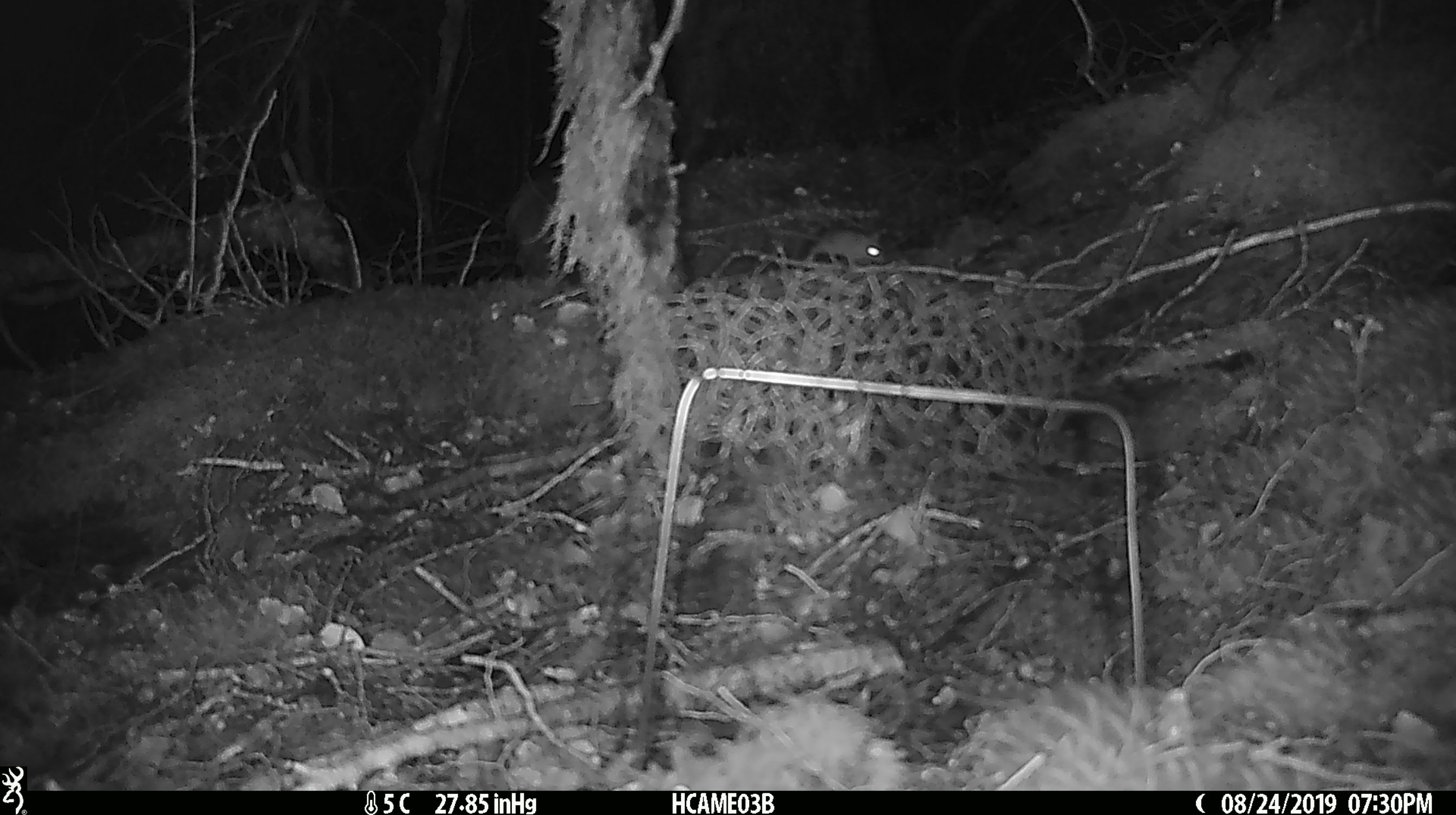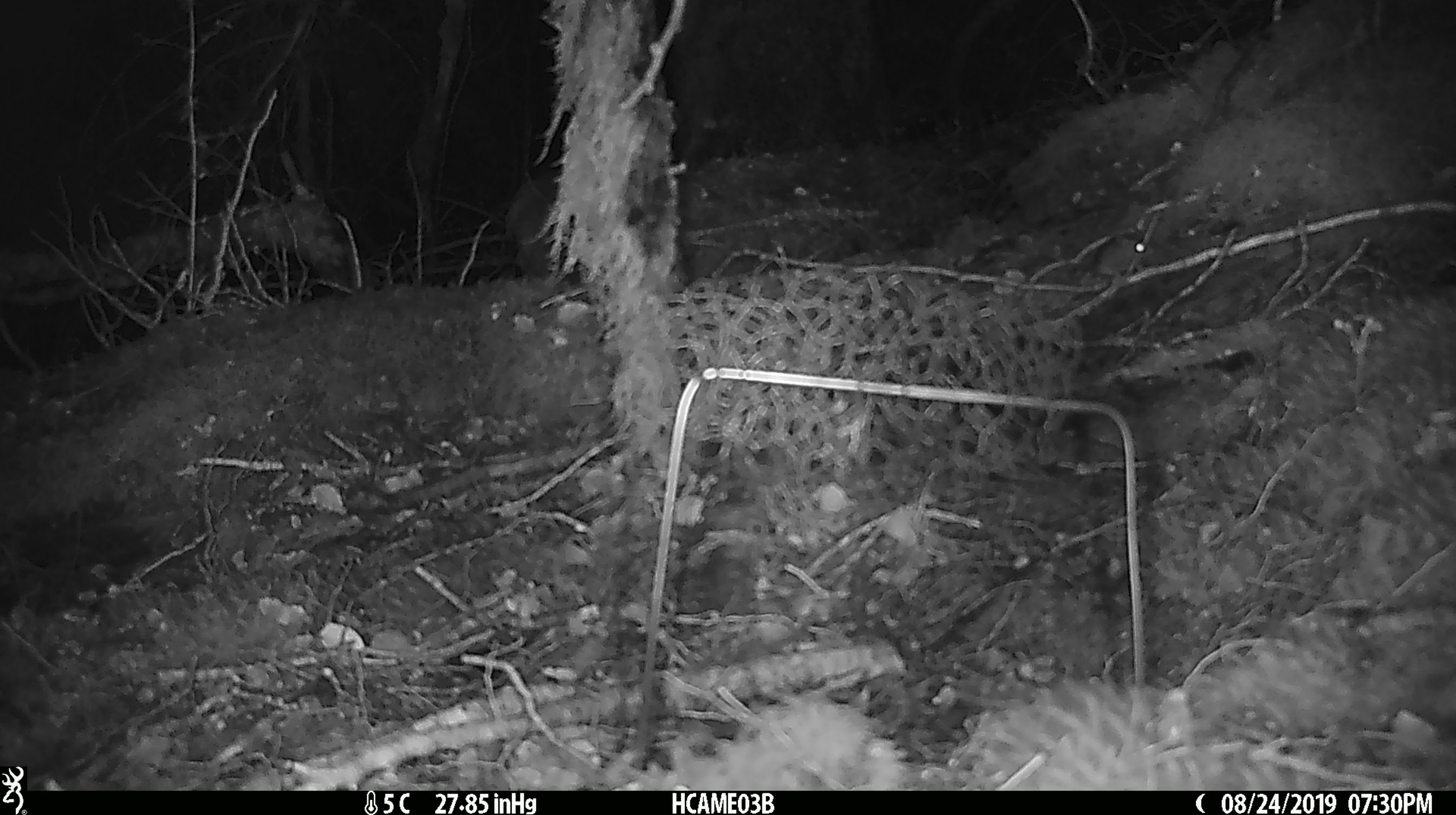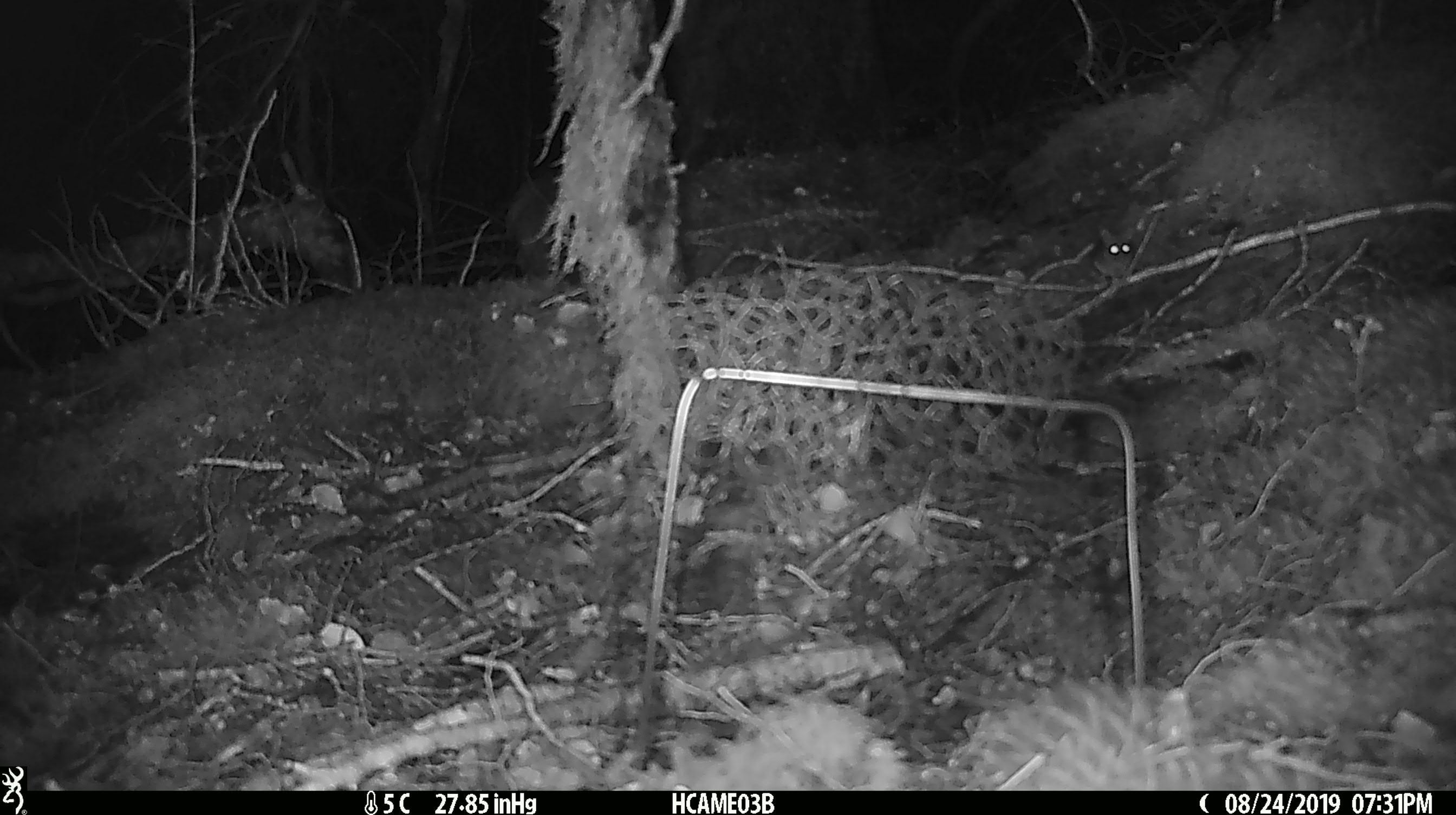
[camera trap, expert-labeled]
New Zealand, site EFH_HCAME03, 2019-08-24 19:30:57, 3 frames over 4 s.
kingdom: Animalia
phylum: Chordata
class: Mammalia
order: Rodentia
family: Muridae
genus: Mus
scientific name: Mus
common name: mouse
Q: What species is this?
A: Mouse (Mus).